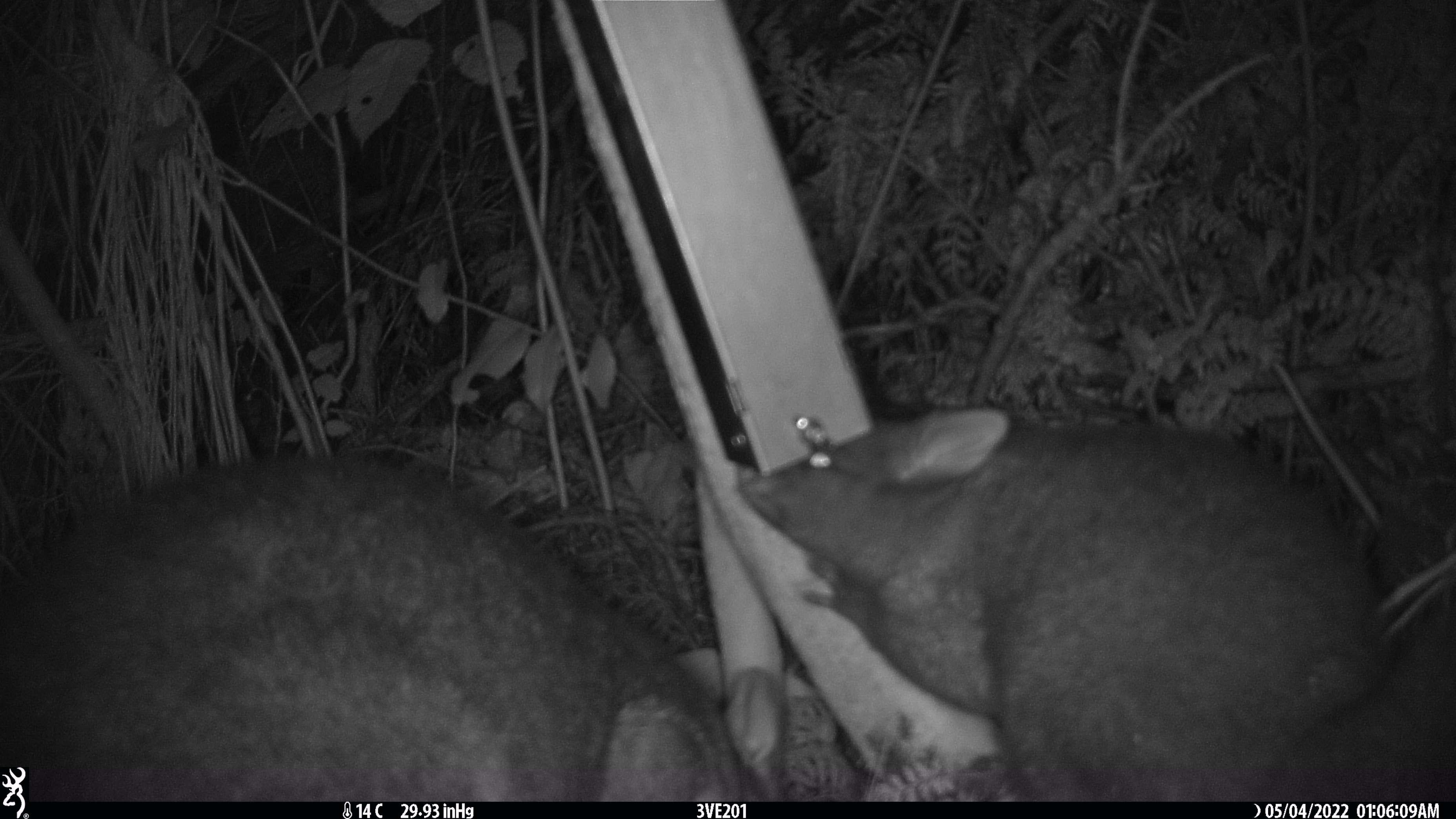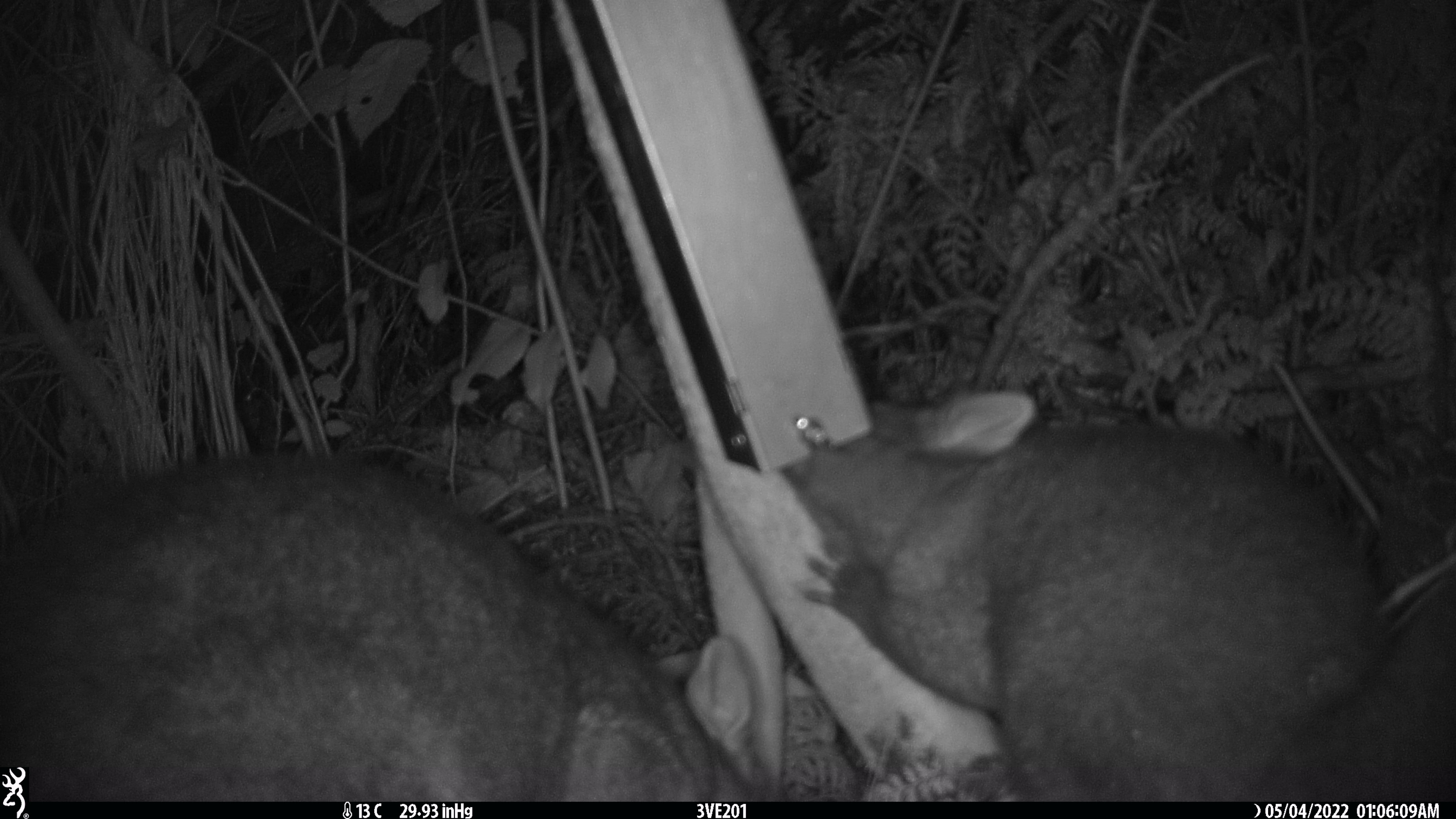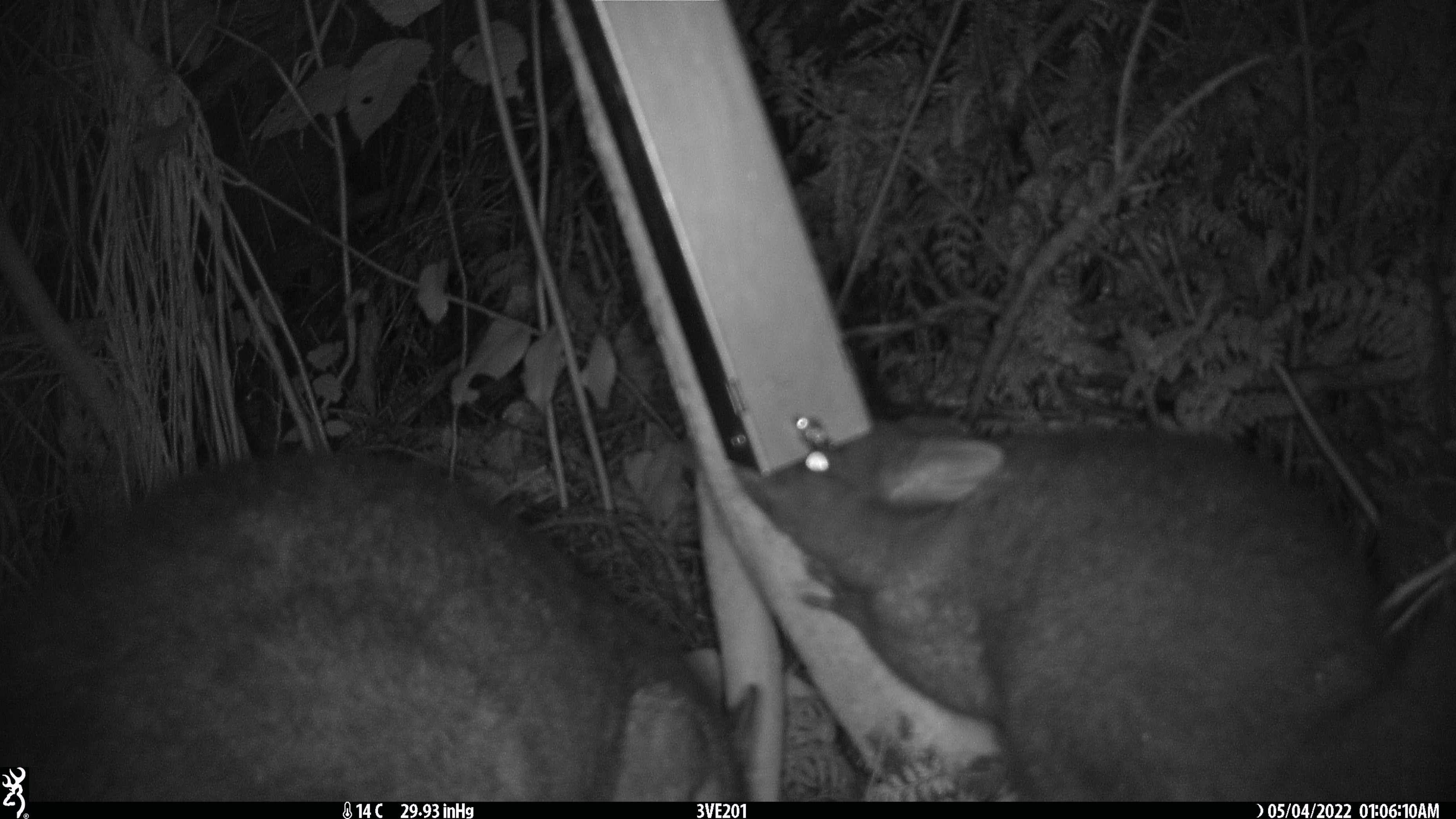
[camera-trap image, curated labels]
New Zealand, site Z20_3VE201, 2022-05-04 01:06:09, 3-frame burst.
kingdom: Animalia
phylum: Chordata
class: Mammalia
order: Diprotodontia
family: Phalangeridae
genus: Trichosurus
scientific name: Trichosurus vulpecula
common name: common brushtail possum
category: possum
Possum (common brushtail possum) (Trichosurus vulpecula).